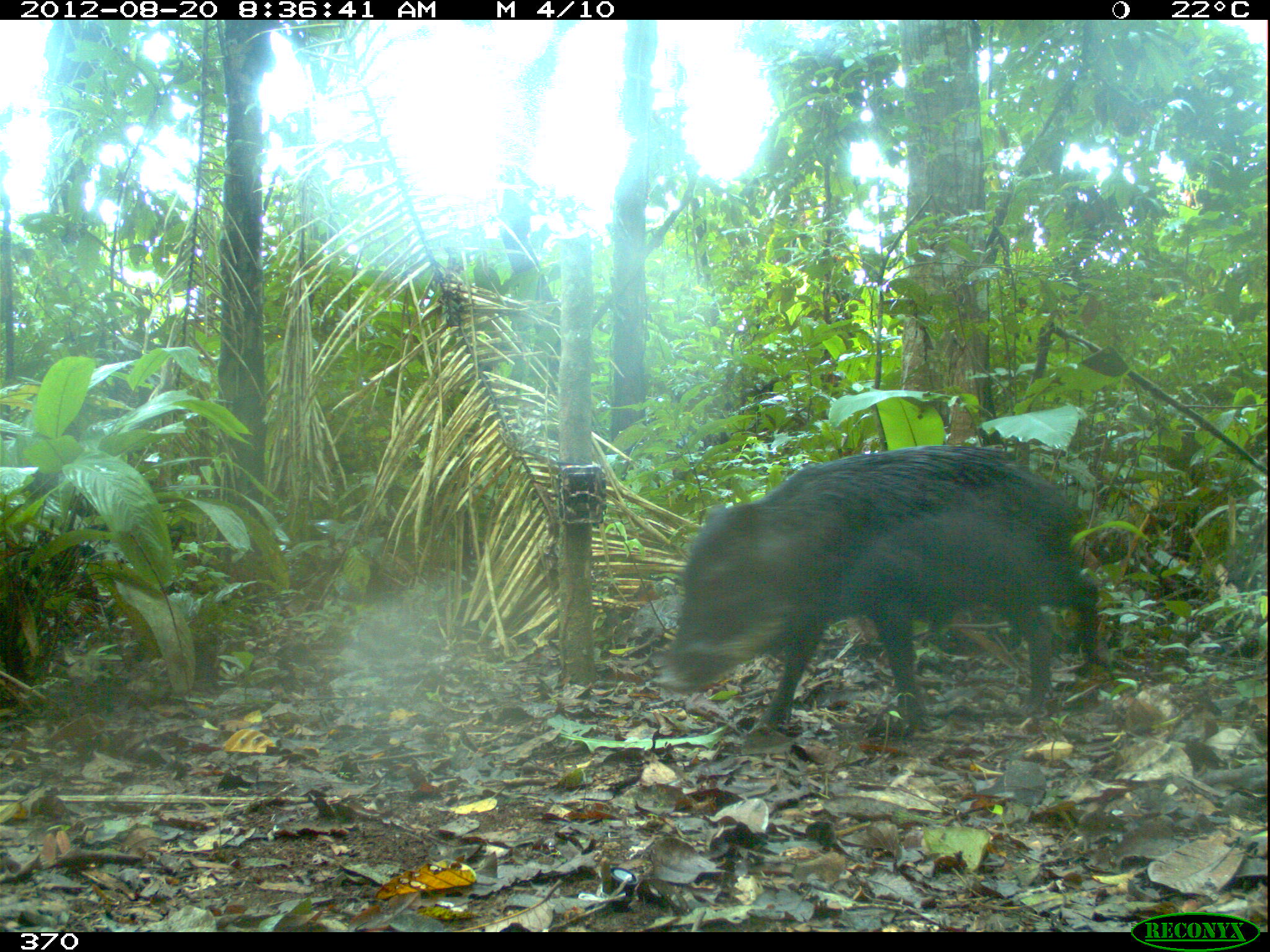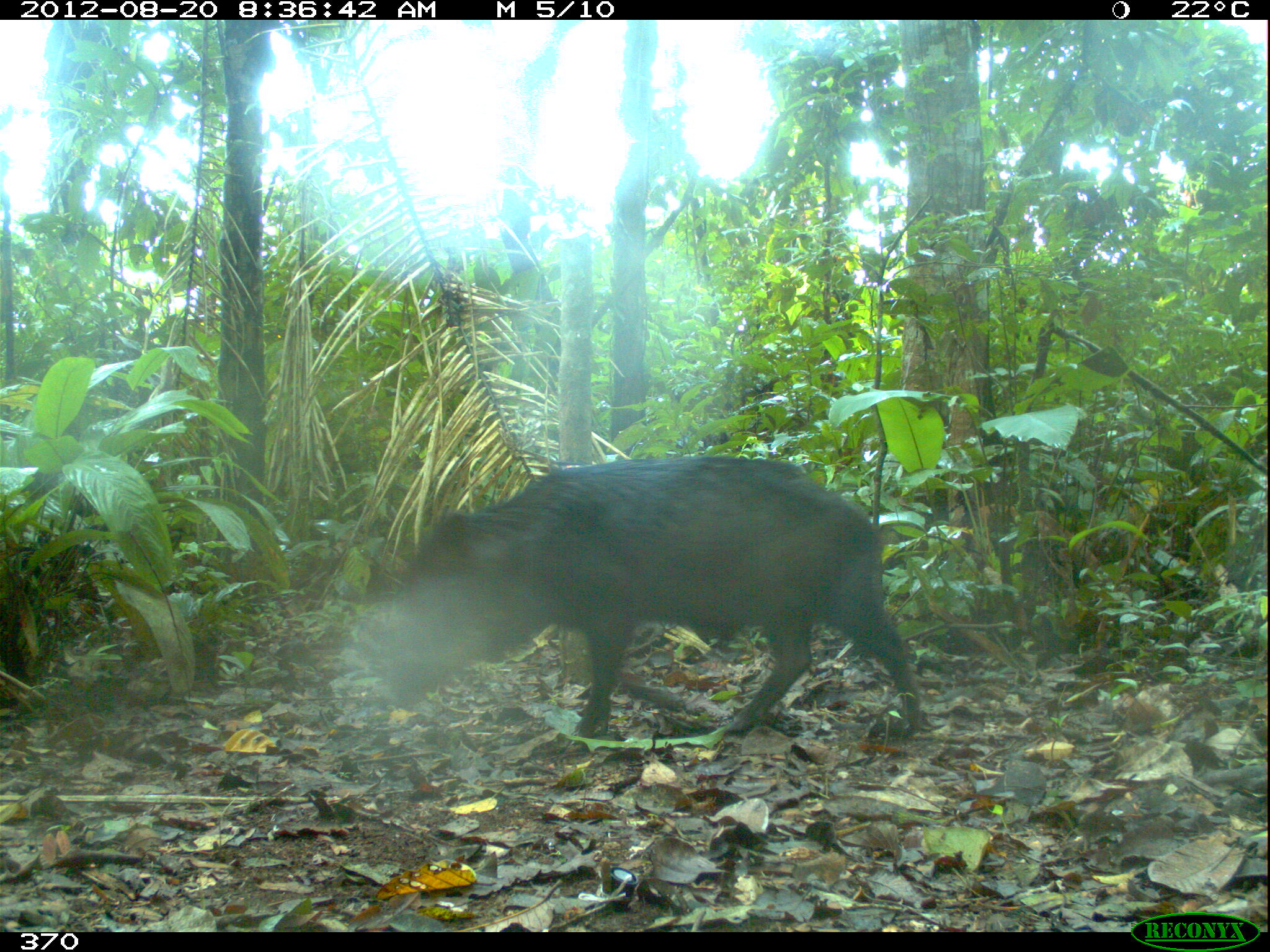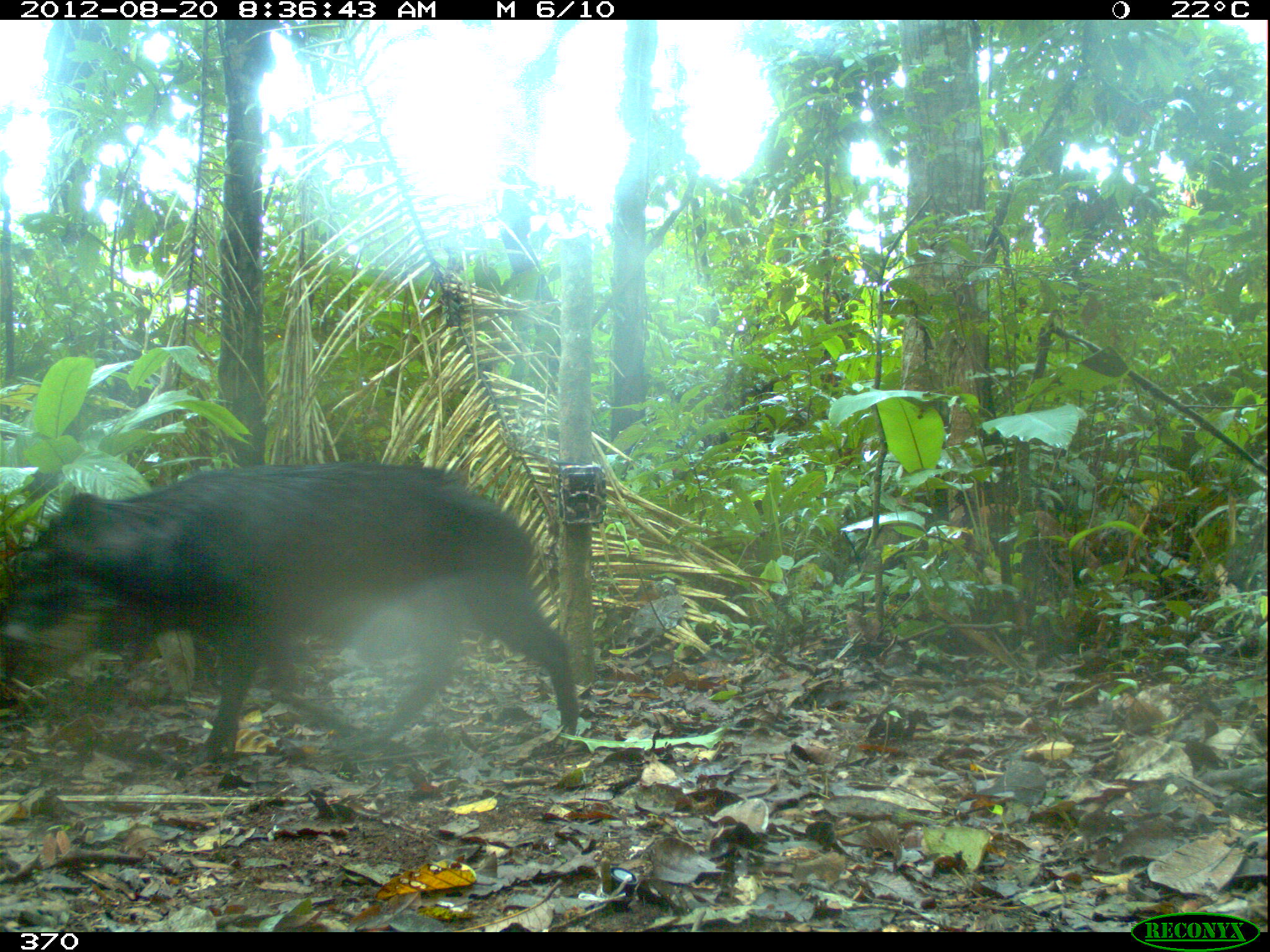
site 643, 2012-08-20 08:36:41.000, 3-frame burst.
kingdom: Animalia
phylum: Chordata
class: Mammalia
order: Artiodactyla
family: Tayassuidae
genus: Tayassu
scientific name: Tayassu pecari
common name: white-lipped peccary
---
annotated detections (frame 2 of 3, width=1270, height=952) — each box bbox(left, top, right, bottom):
tayassu pecari: bbox(390, 452, 925, 762)